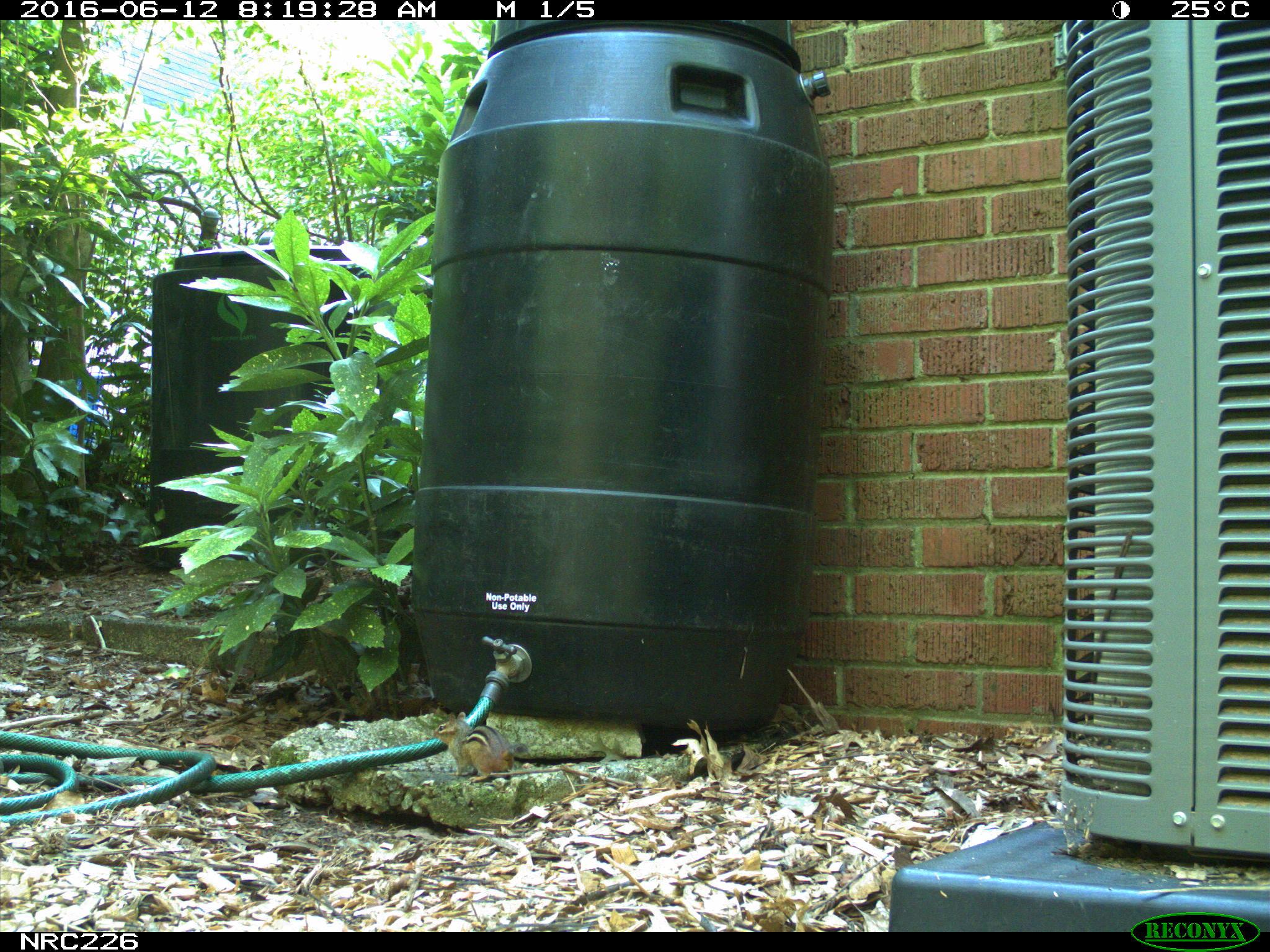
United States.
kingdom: Animalia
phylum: Chordata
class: Mammalia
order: Rodentia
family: Sciuridae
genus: Tamias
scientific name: Tamias striatus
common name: eastern chipmunk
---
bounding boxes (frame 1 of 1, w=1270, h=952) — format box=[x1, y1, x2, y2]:
Eastern Chipmunk: box=[425, 711, 520, 778]